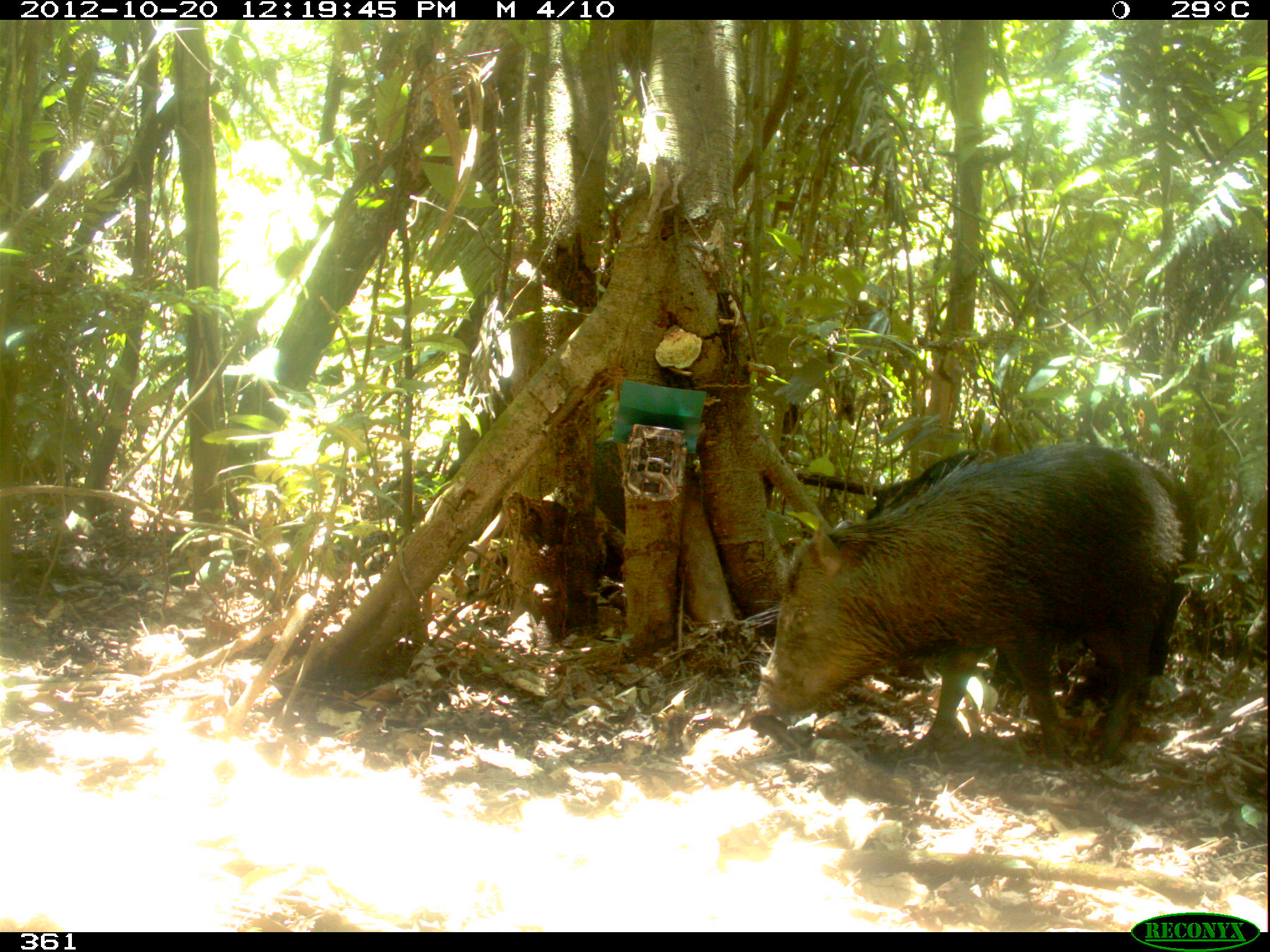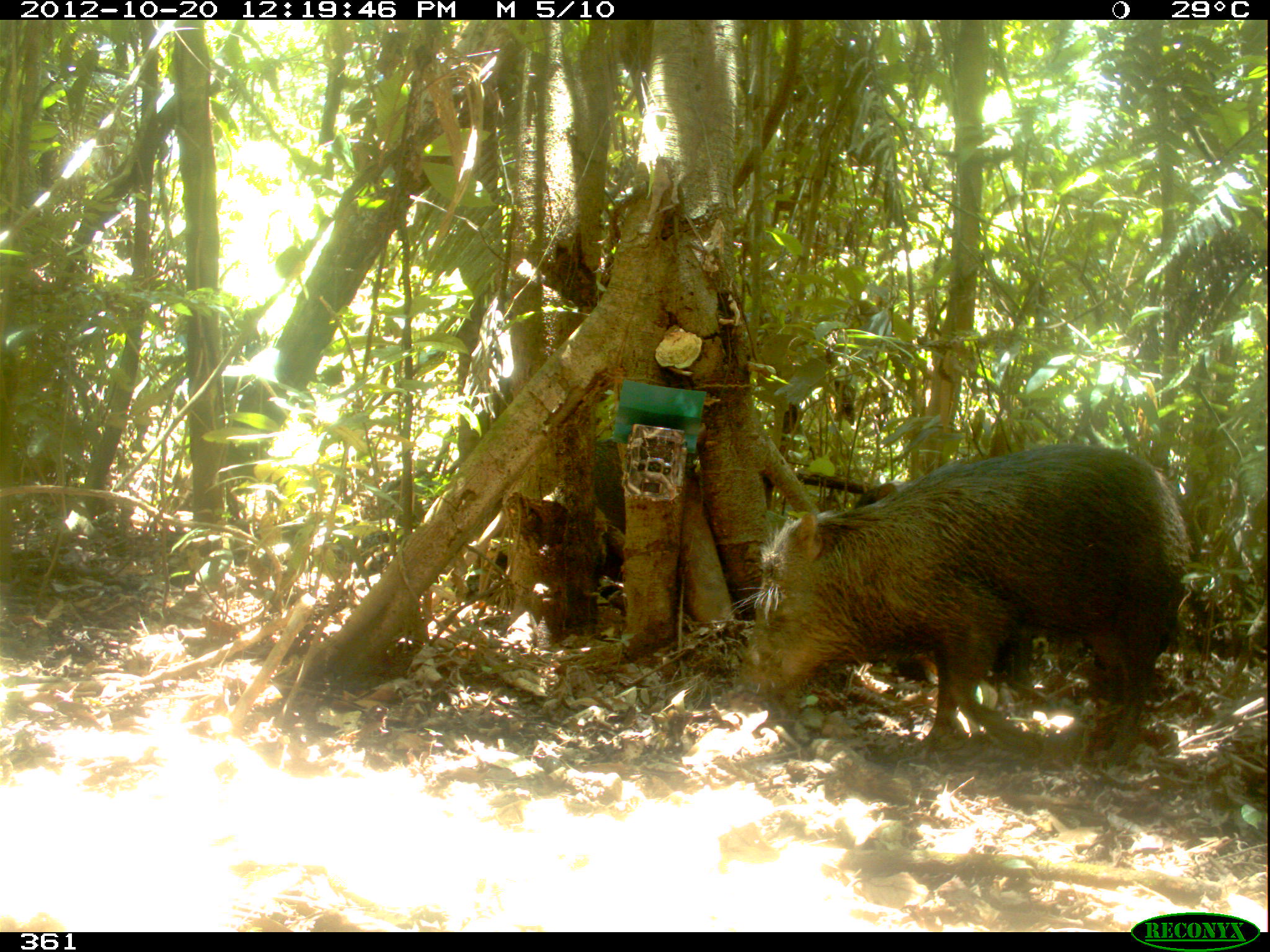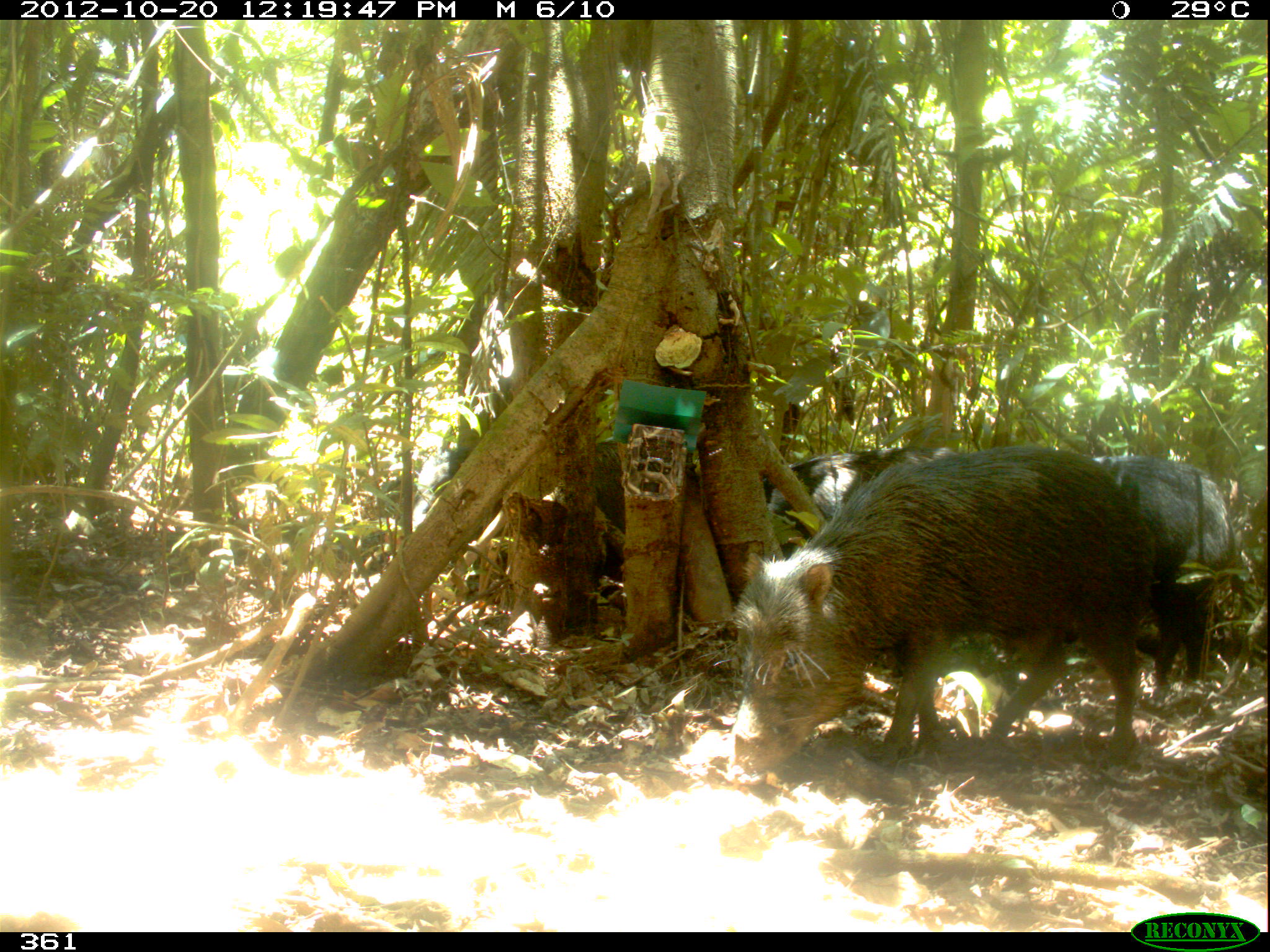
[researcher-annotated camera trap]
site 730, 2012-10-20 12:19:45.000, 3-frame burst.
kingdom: Animalia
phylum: Chordata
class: Mammalia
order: Artiodactyla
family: Tayassuidae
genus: Tayassu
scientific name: Tayassu pecari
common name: white-lipped peccary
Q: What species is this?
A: Tayassu pecari (white-lipped peccary).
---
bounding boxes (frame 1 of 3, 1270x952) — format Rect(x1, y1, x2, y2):
tayassu pecari: Rect(751, 444, 1184, 771); Rect(864, 448, 1199, 713)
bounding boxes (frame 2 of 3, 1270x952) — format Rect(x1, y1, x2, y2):
tayassu pecari: Rect(721, 440, 1193, 769); Rect(850, 481, 1037, 689)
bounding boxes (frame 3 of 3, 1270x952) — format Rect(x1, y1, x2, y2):
tayassu pecari: Rect(727, 445, 1151, 782); Rect(1076, 455, 1235, 704); Rect(756, 442, 961, 561)